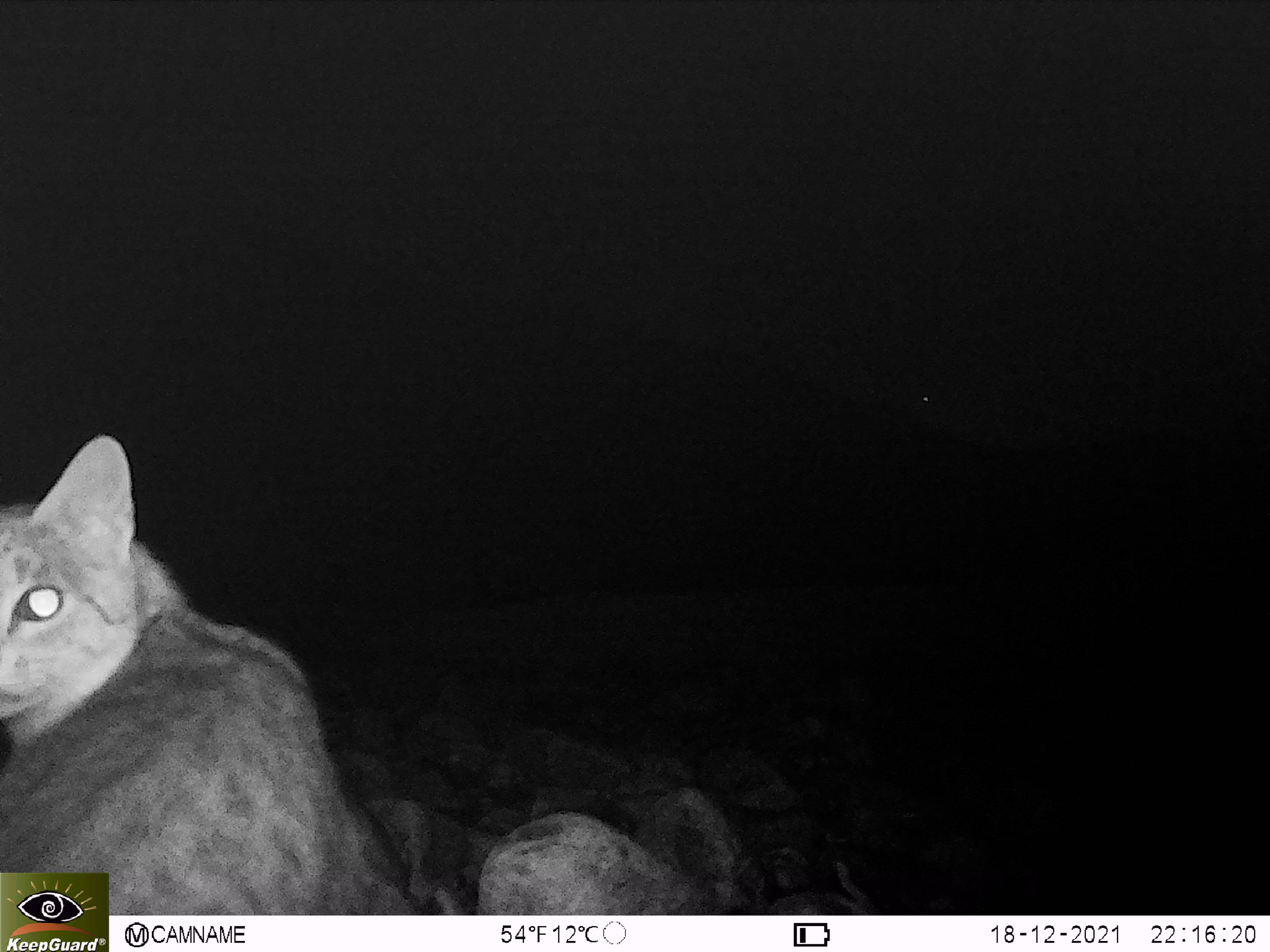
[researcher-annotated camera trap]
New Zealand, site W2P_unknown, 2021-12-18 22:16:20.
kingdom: Animalia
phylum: Chordata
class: Mammalia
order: Carnivora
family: Felidae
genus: Felis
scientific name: Felis catus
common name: domestic cat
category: cat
Cat (domestic cat) (Felis catus).